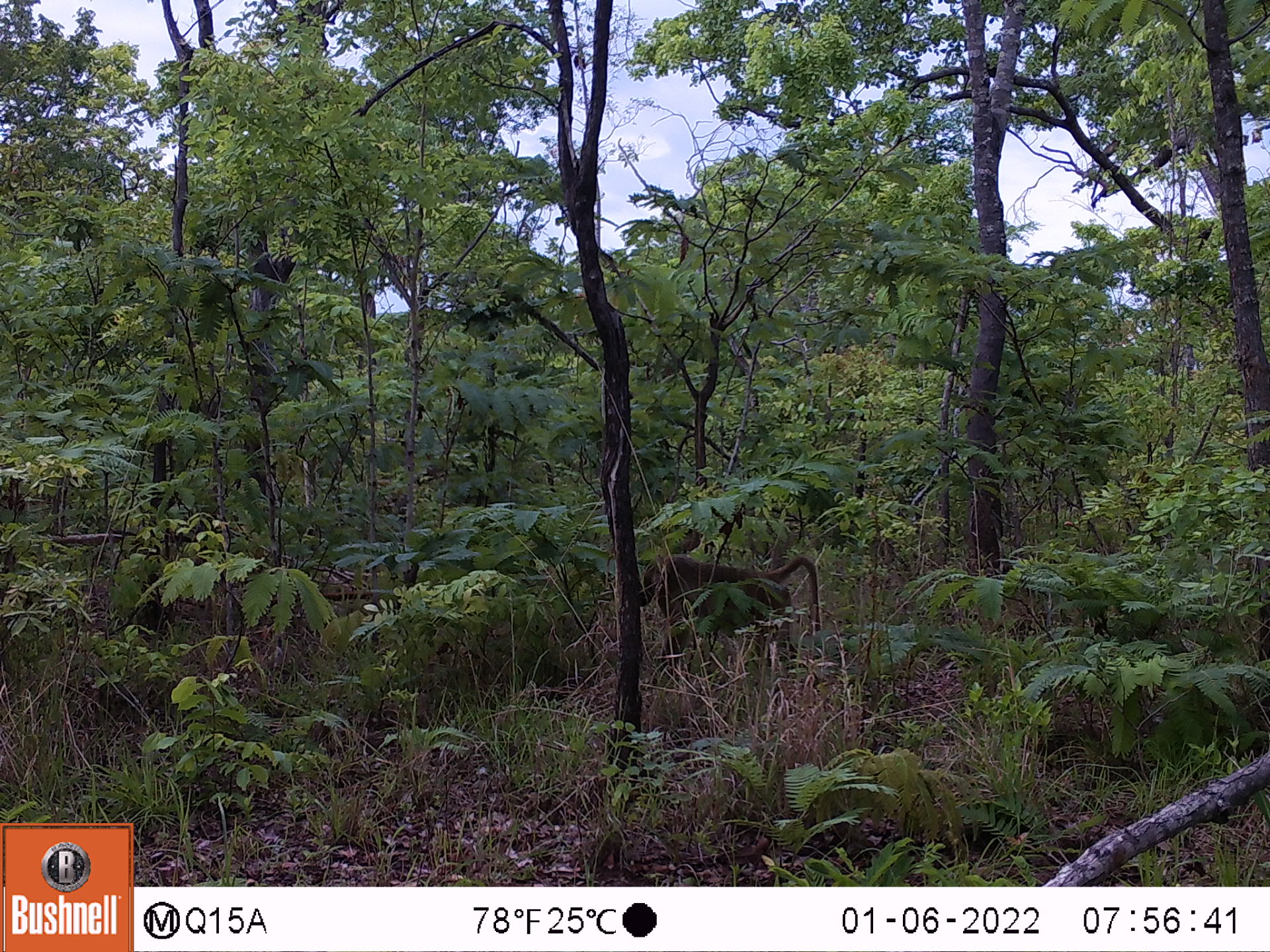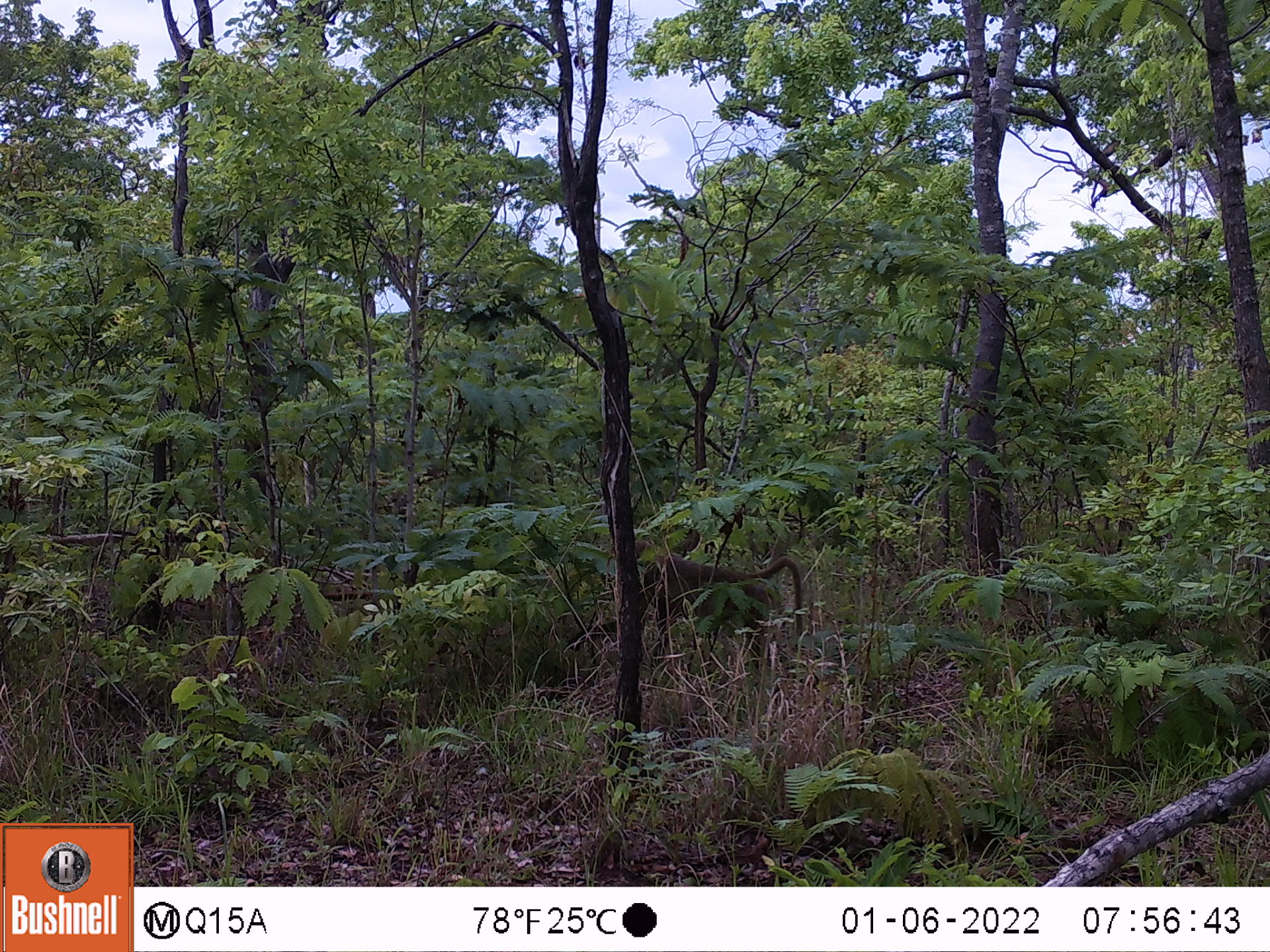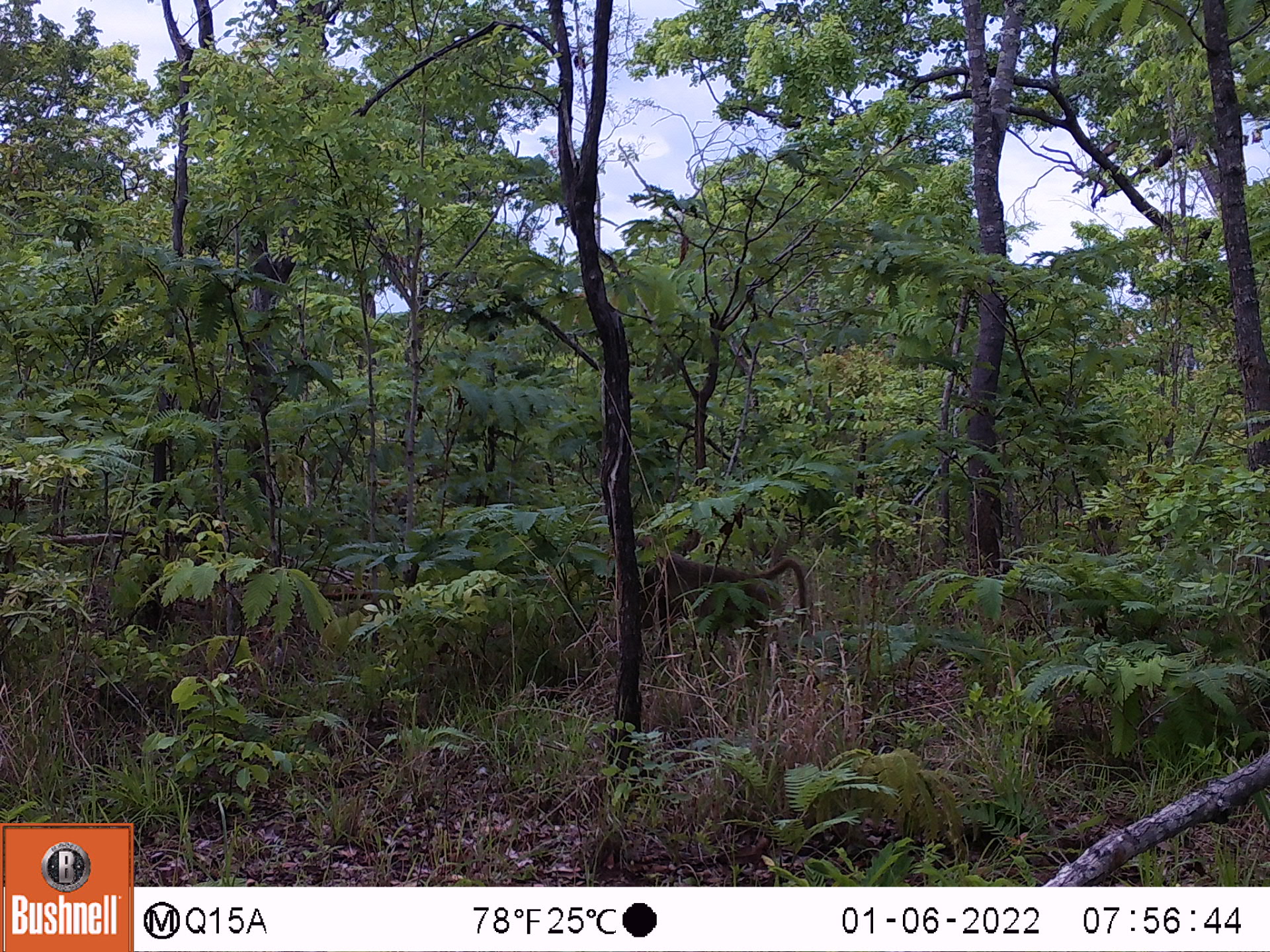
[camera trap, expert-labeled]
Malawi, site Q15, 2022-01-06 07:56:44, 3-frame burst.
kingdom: Animalia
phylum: Chordata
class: Mammalia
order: Primates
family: Cercopithecidae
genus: Papio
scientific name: Papio cynocephalus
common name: yellow baboon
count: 1